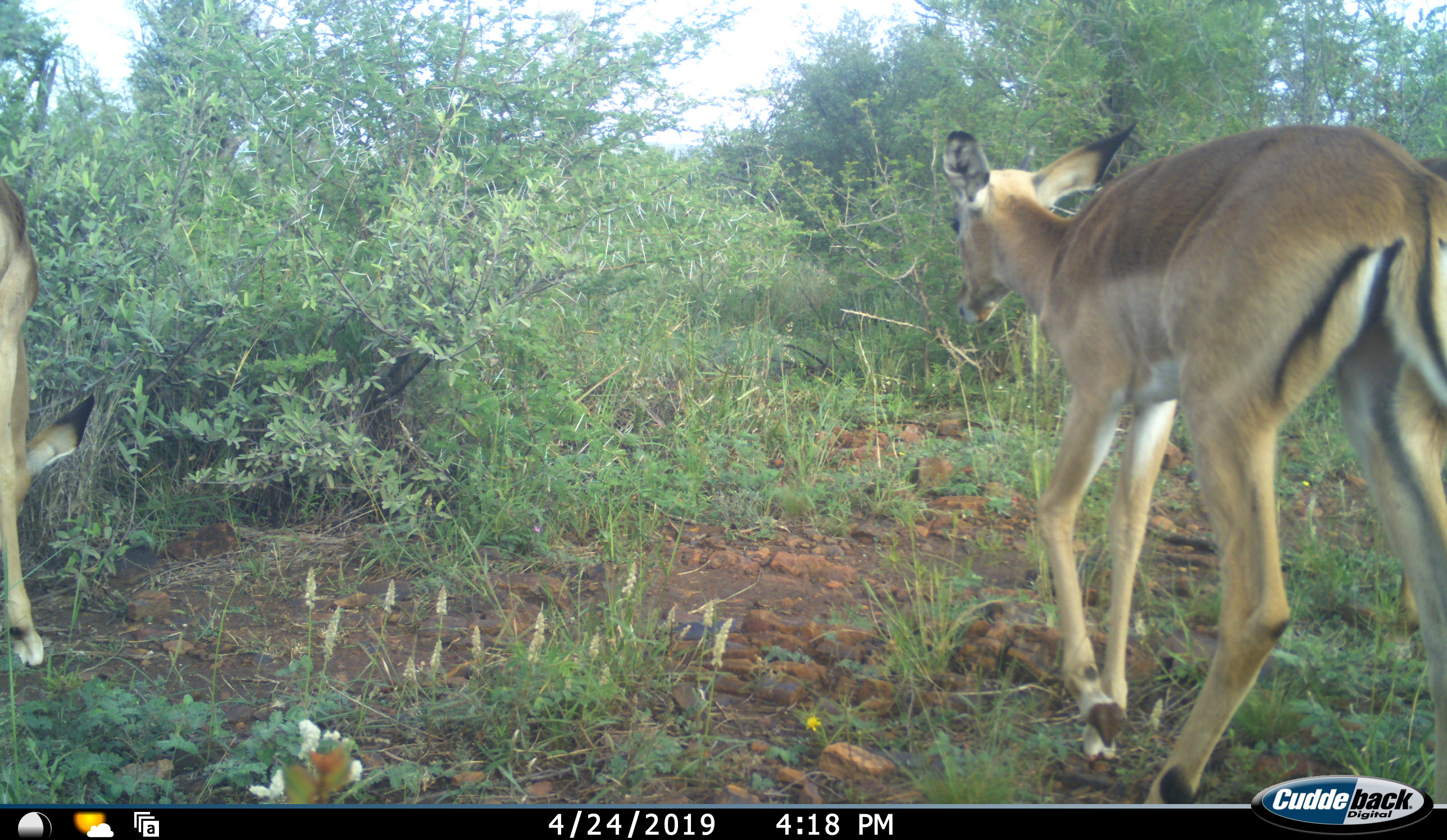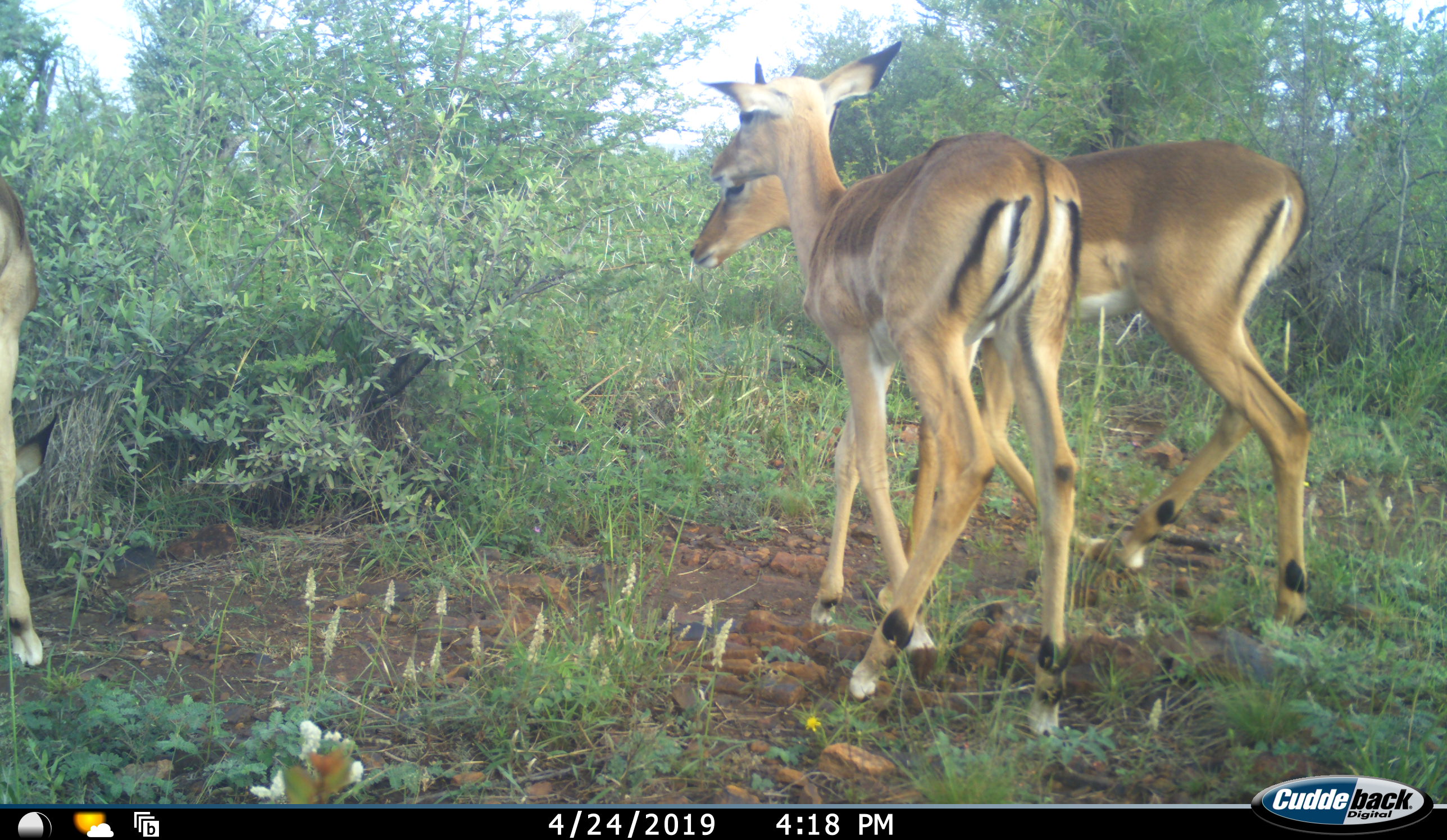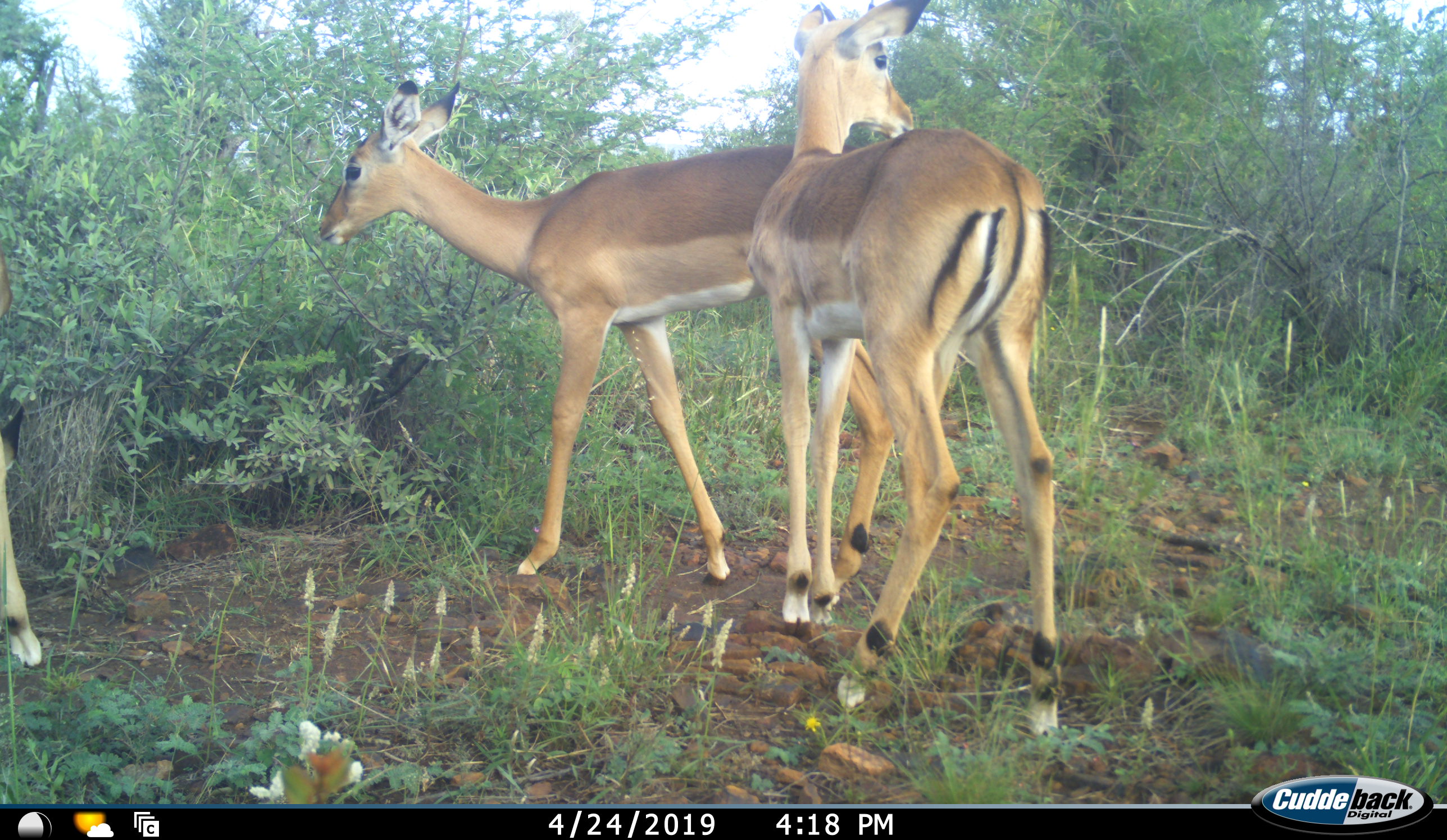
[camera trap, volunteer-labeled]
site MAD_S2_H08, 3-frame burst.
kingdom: Animalia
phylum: Chordata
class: Mammalia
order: Artiodactyla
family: Bovidae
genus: Aepyceros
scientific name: Aepyceros melampus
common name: impala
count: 3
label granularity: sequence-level